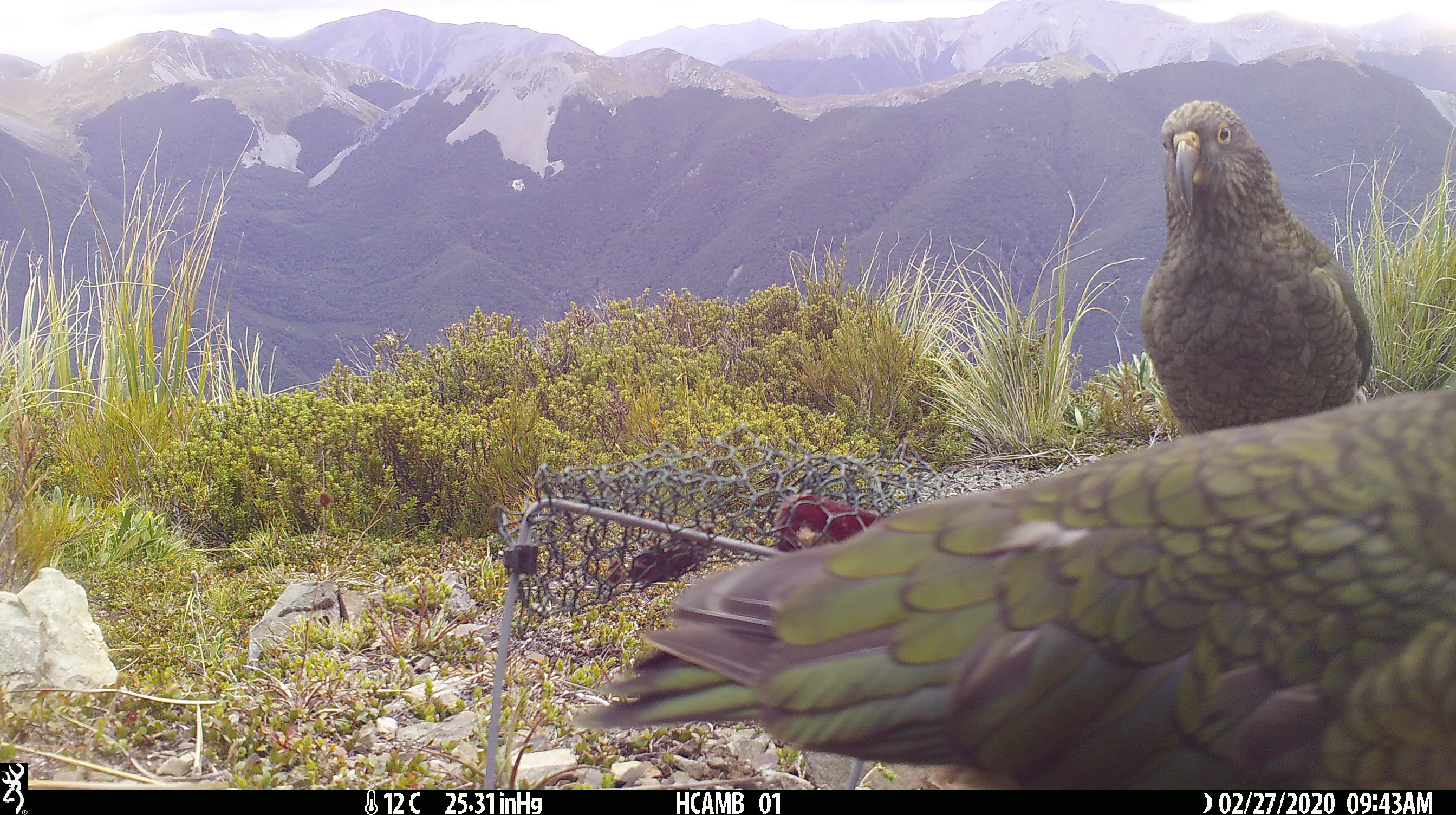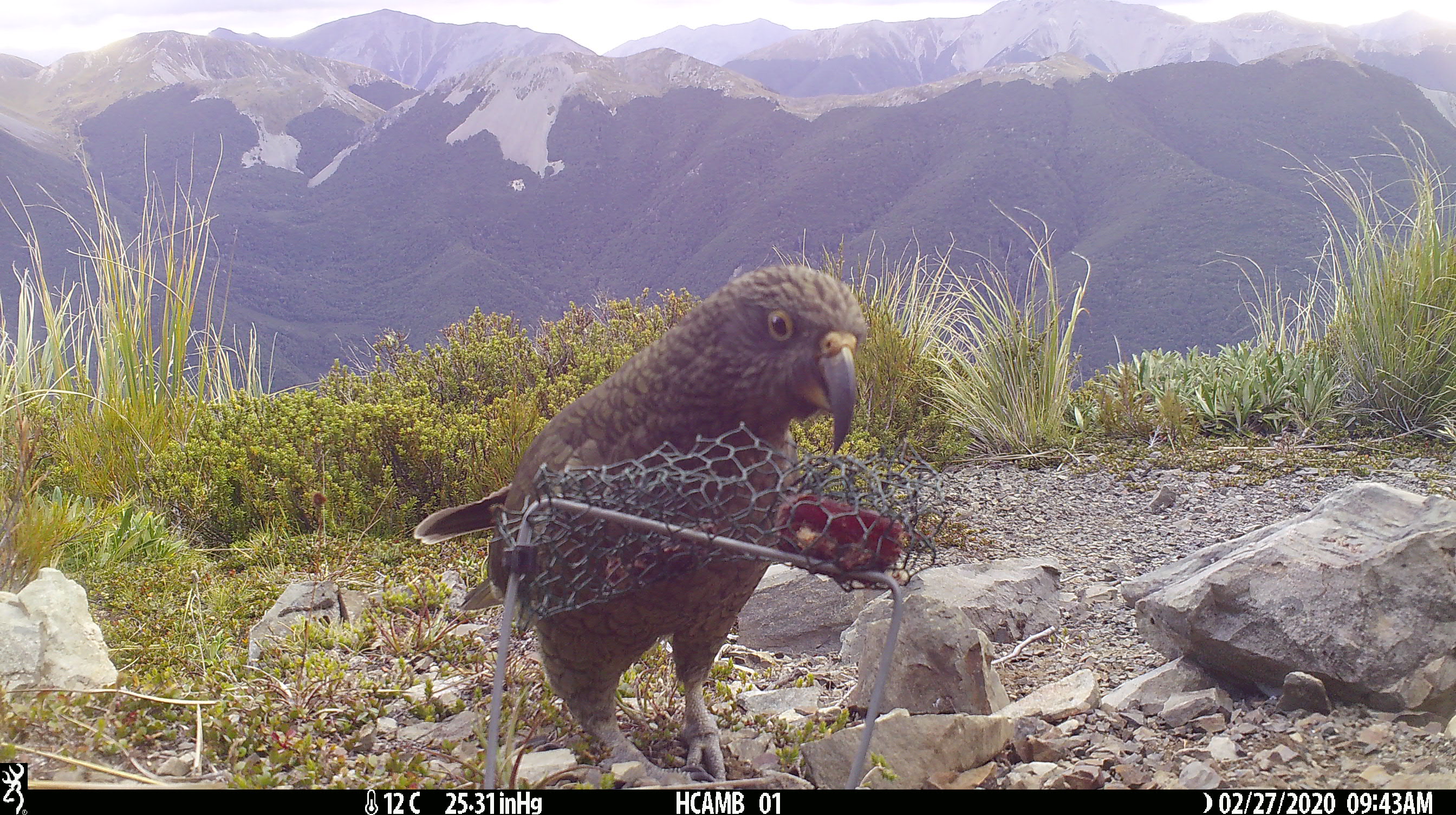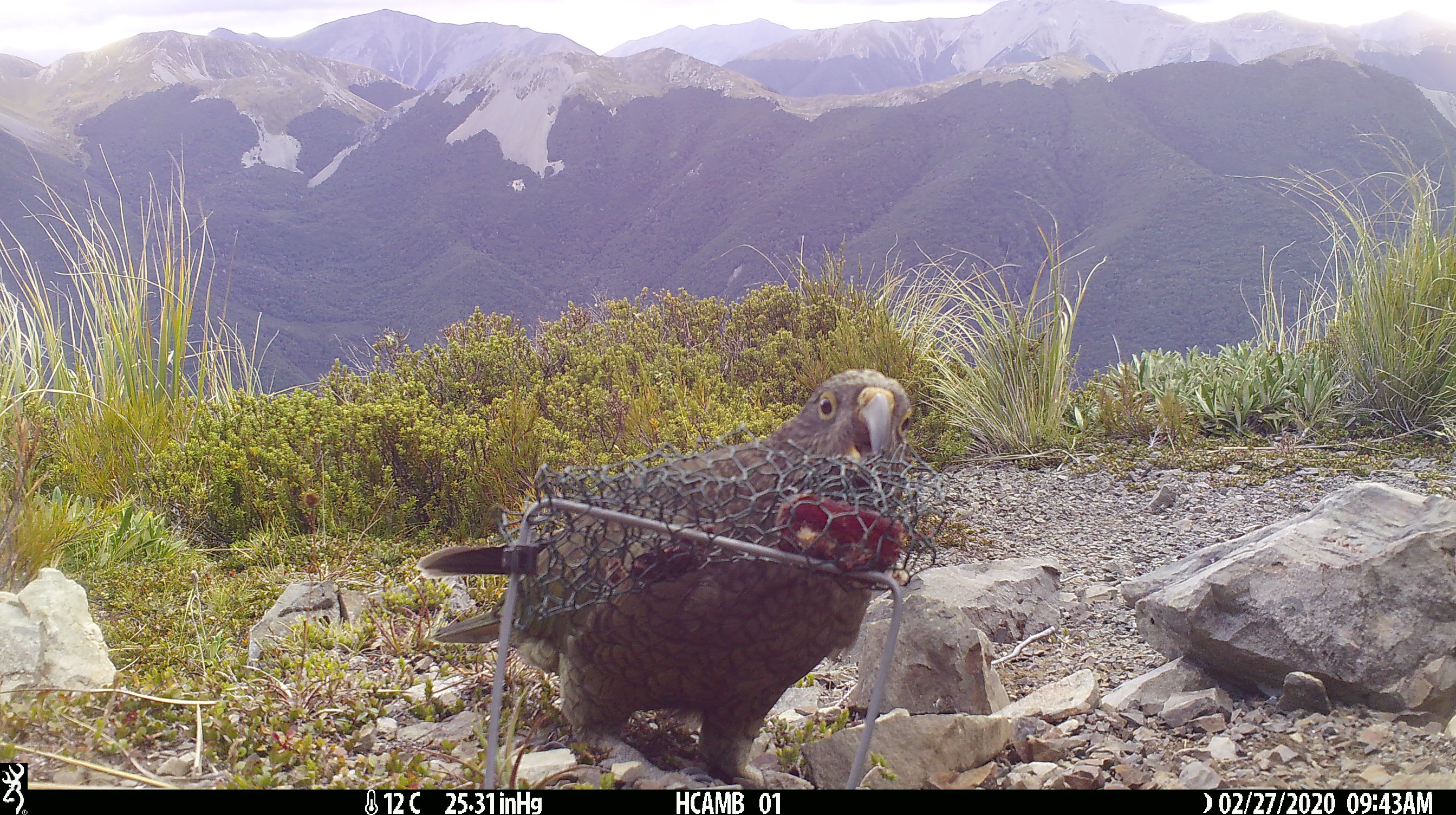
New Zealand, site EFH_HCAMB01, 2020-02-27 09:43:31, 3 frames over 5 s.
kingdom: Animalia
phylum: Chordata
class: Aves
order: Psittaciformes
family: Strigopidae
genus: Nestor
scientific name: Nestor notabilis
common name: kea